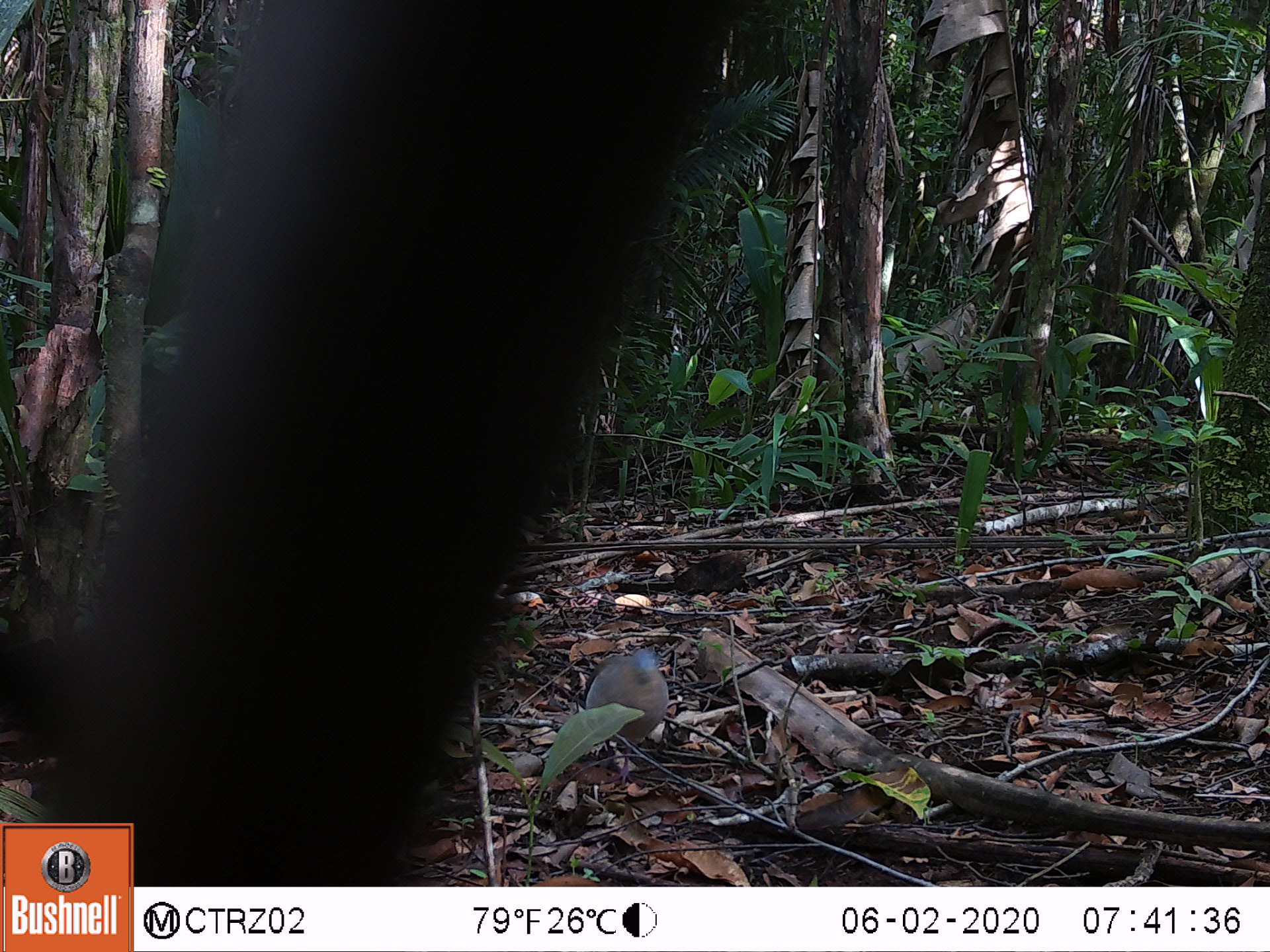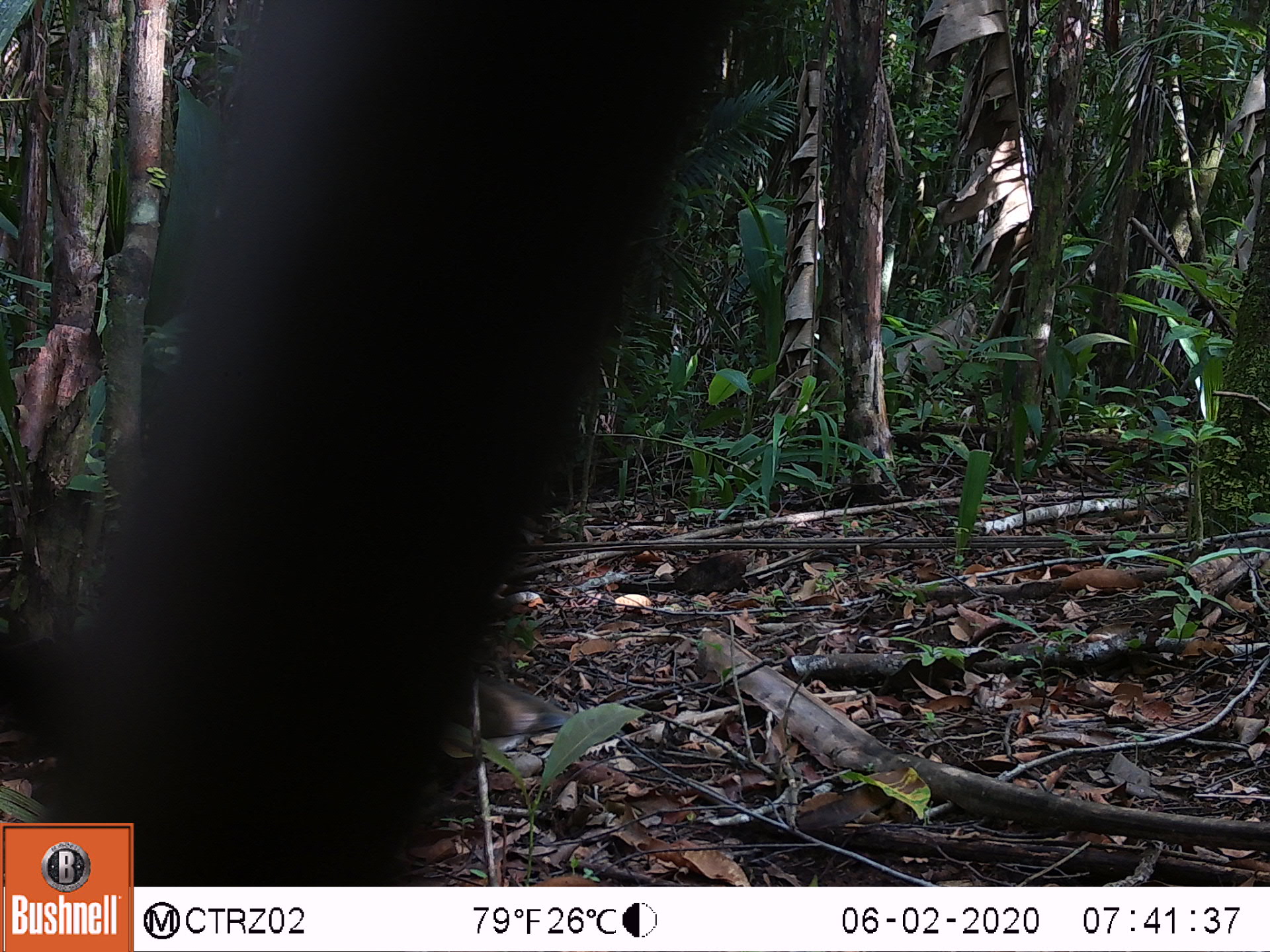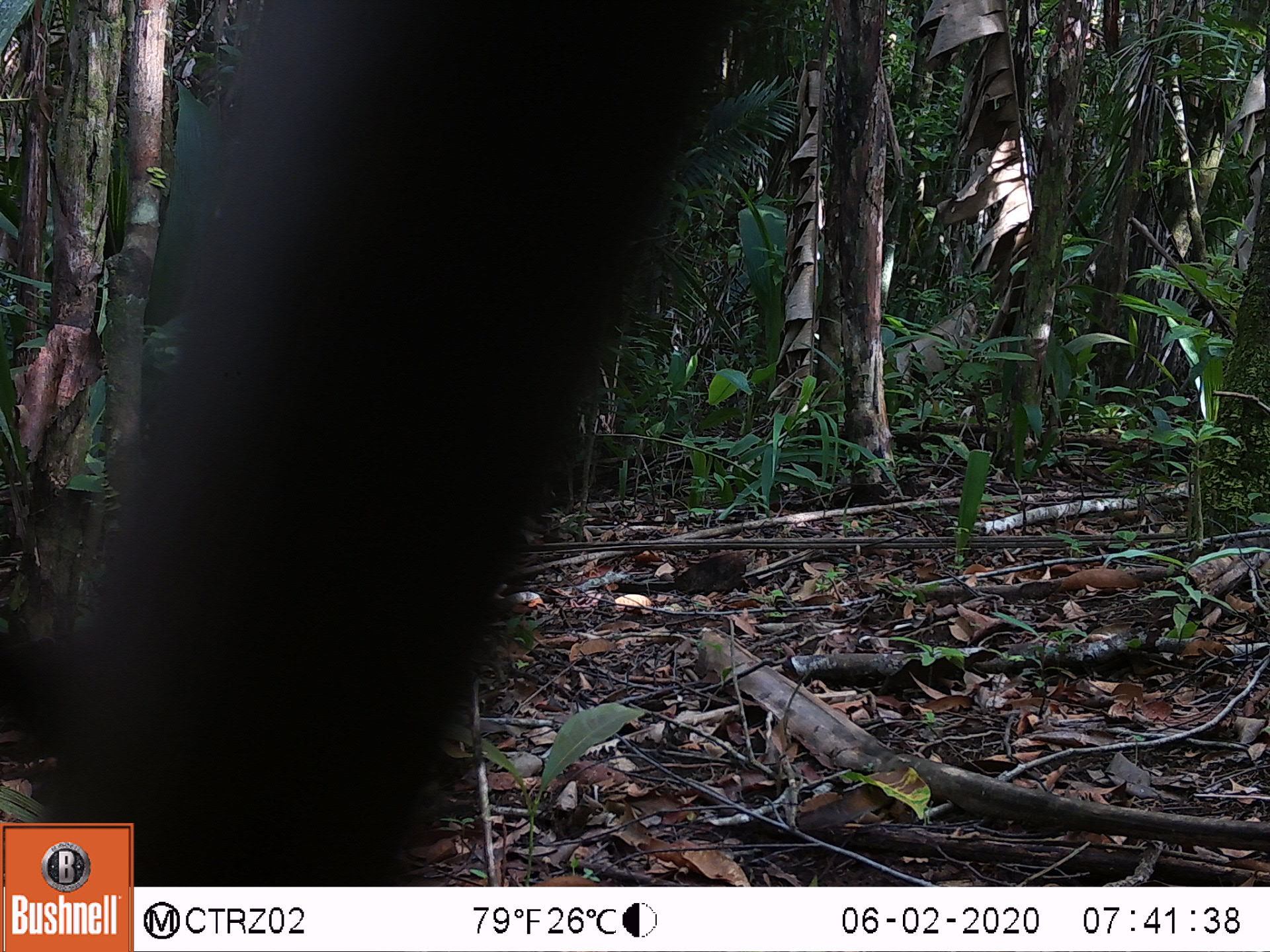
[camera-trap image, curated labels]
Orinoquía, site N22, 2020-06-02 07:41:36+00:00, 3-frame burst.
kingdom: Animalia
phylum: Chordata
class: Aves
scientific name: Aves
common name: bird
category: unknown bird